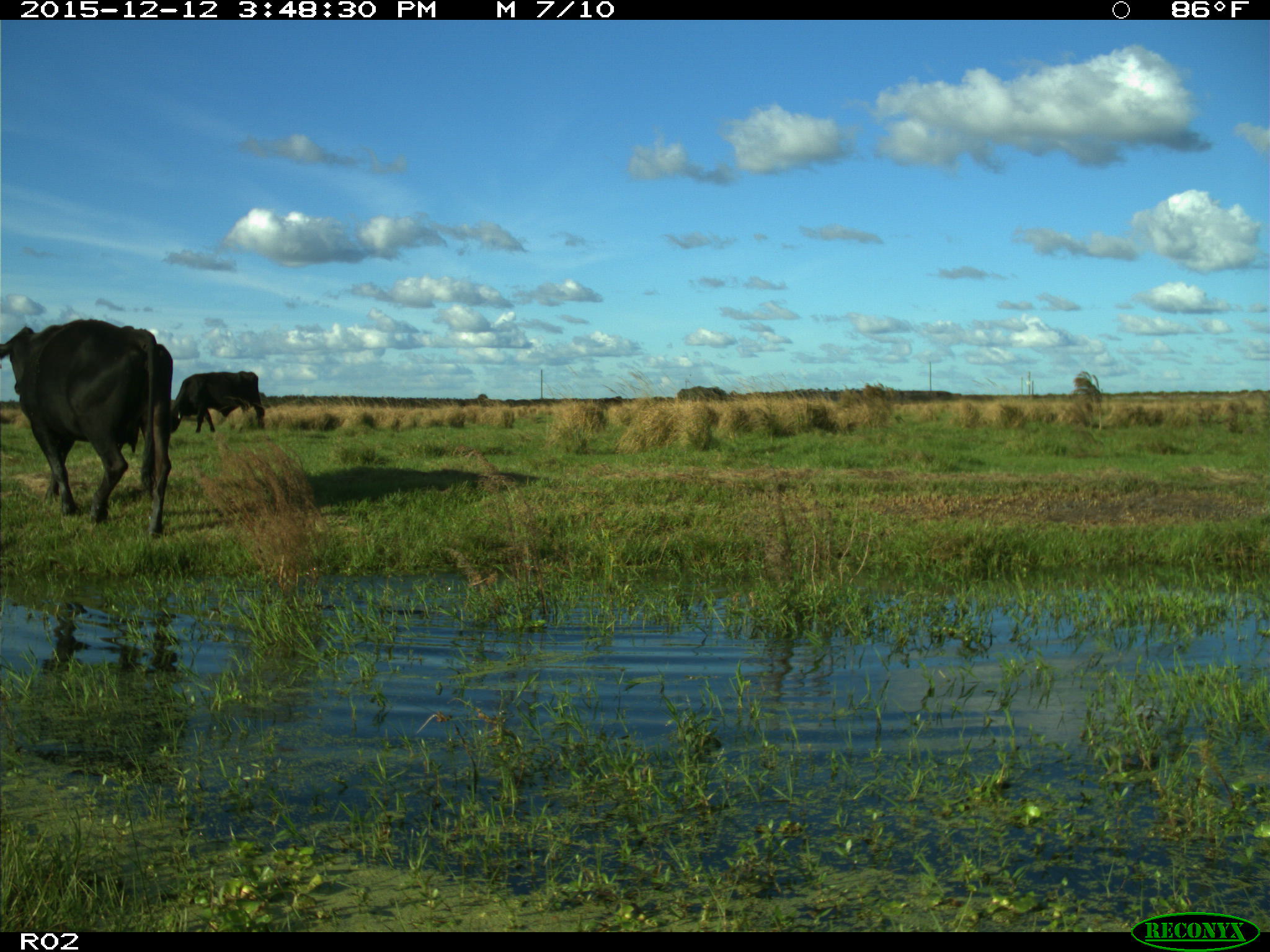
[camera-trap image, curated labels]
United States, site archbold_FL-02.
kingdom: Animalia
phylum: Chordata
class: Mammalia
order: Artiodactyla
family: Bovidae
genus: Bos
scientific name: Bos taurus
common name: domestic cow